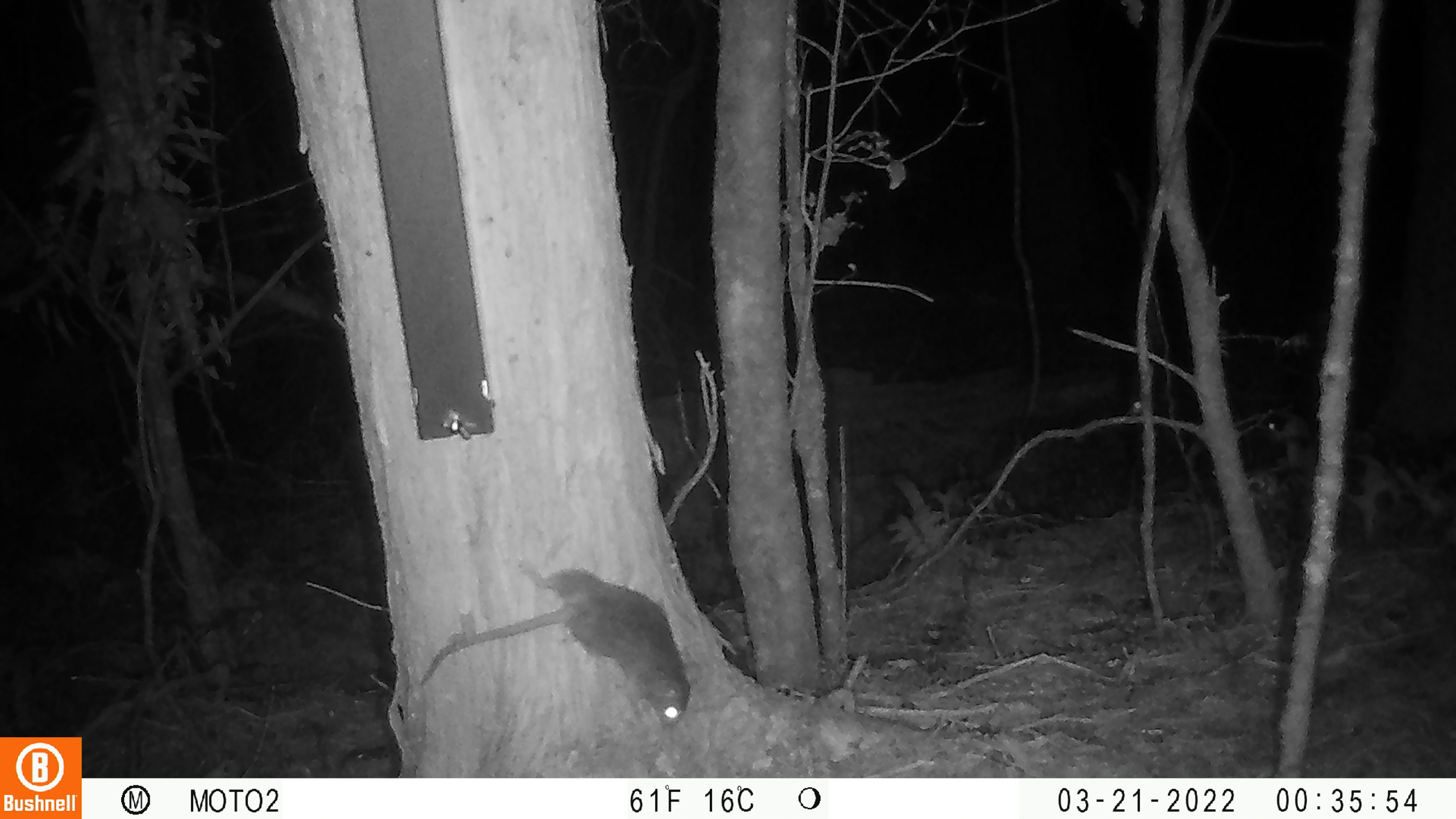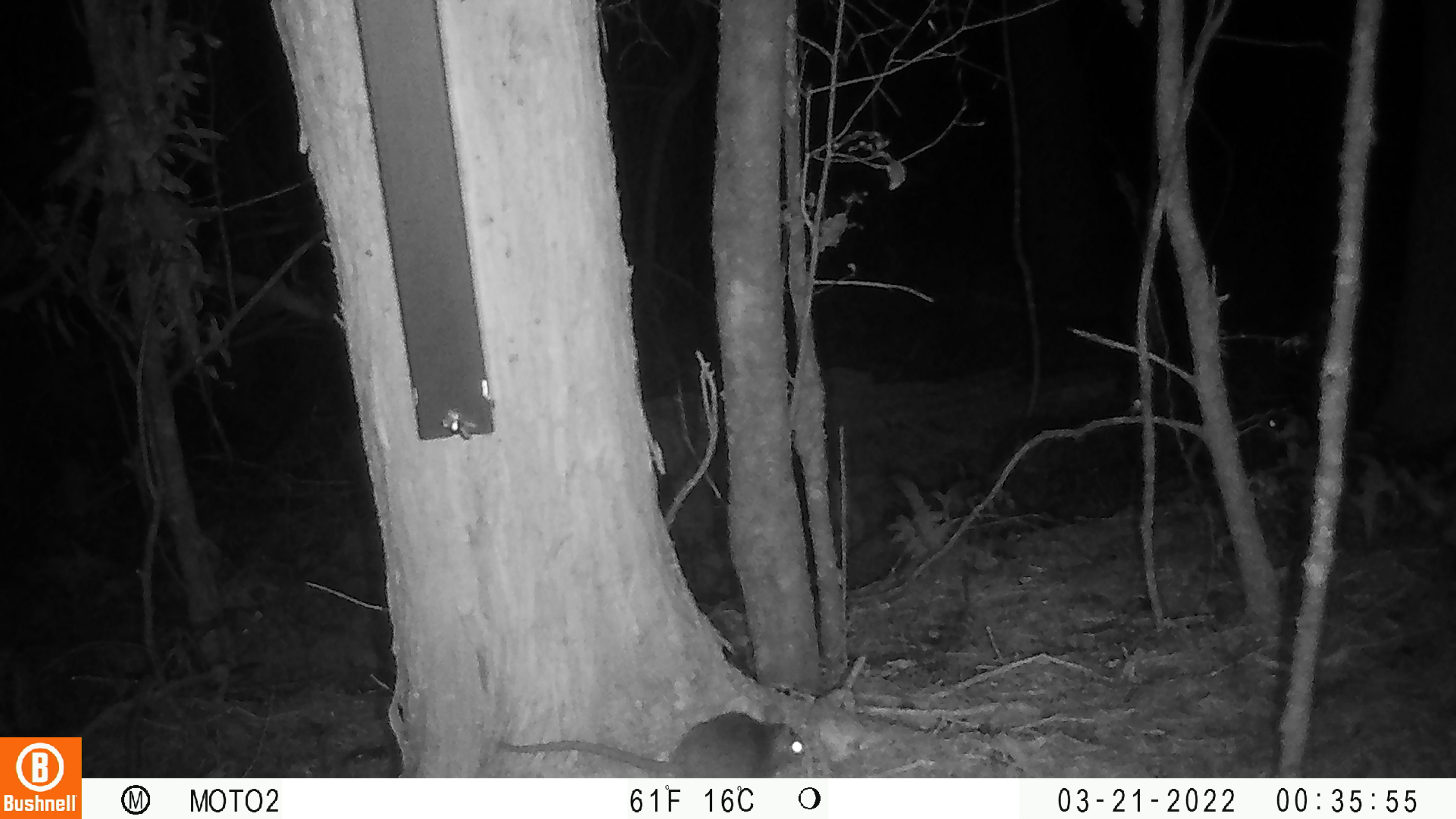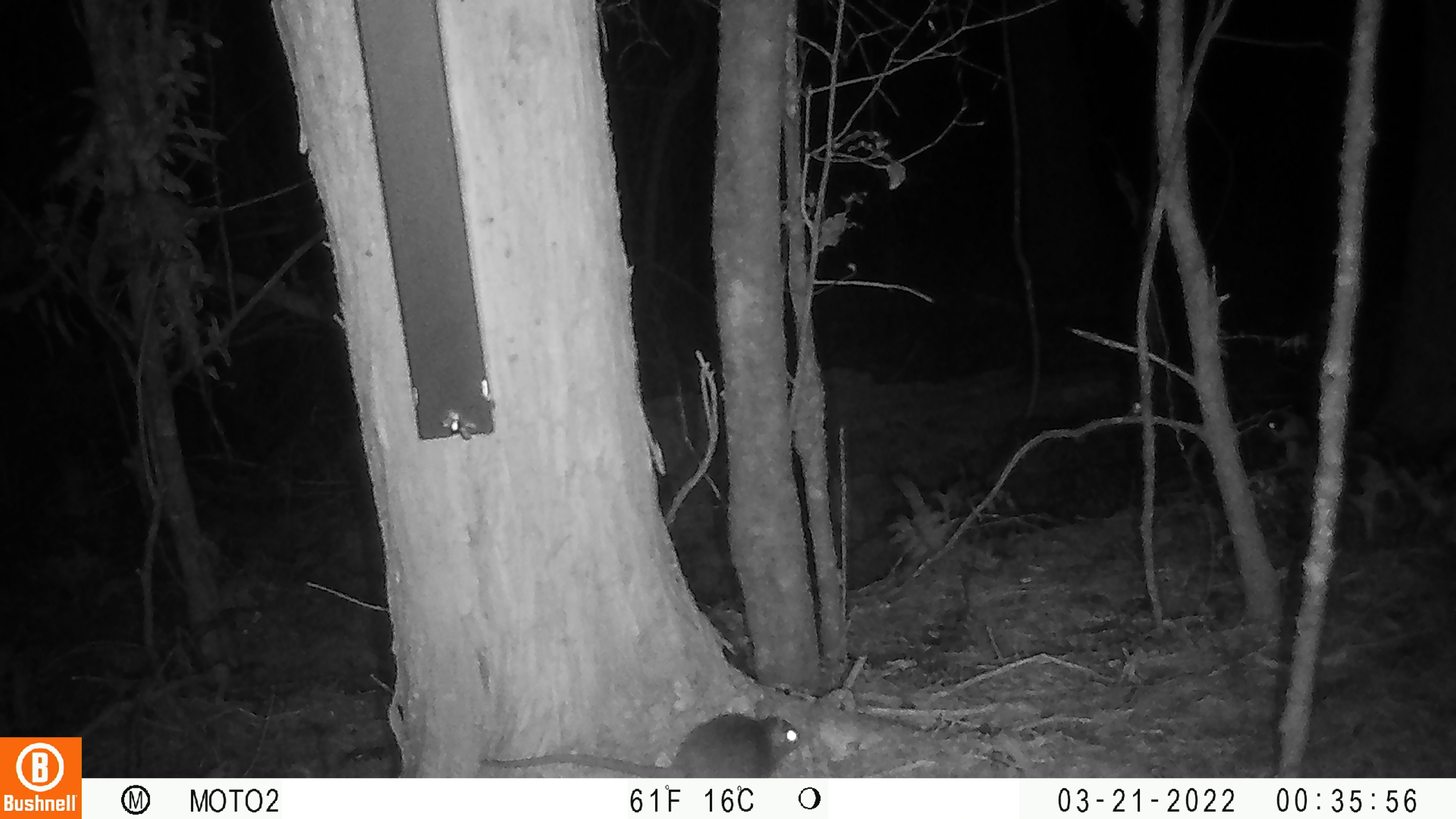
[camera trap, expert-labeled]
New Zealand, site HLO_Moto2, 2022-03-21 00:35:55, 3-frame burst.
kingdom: Animalia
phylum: Chordata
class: Mammalia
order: Rodentia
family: Muridae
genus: Rattus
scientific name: Rattus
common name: rat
Rat (Rattus).